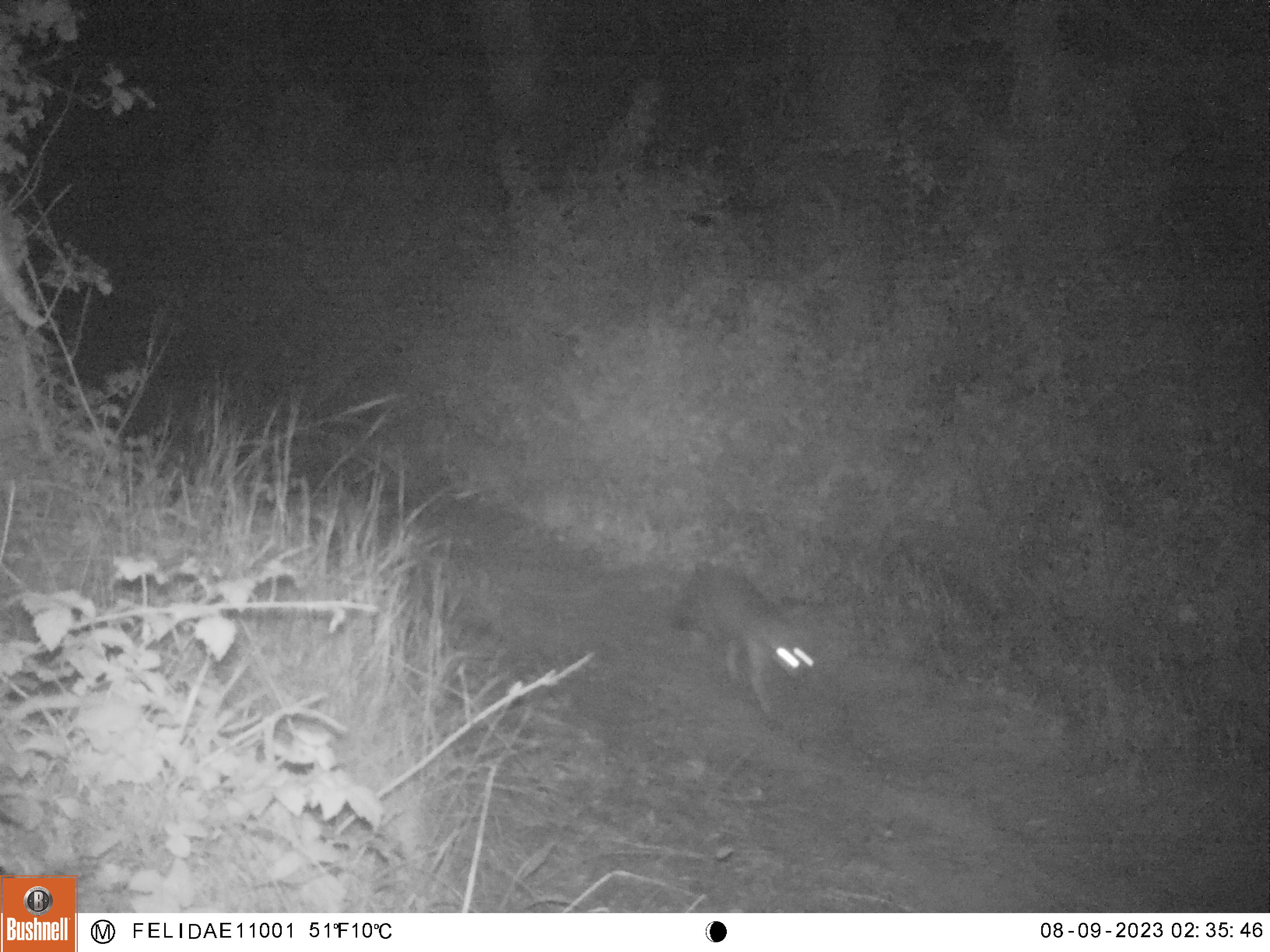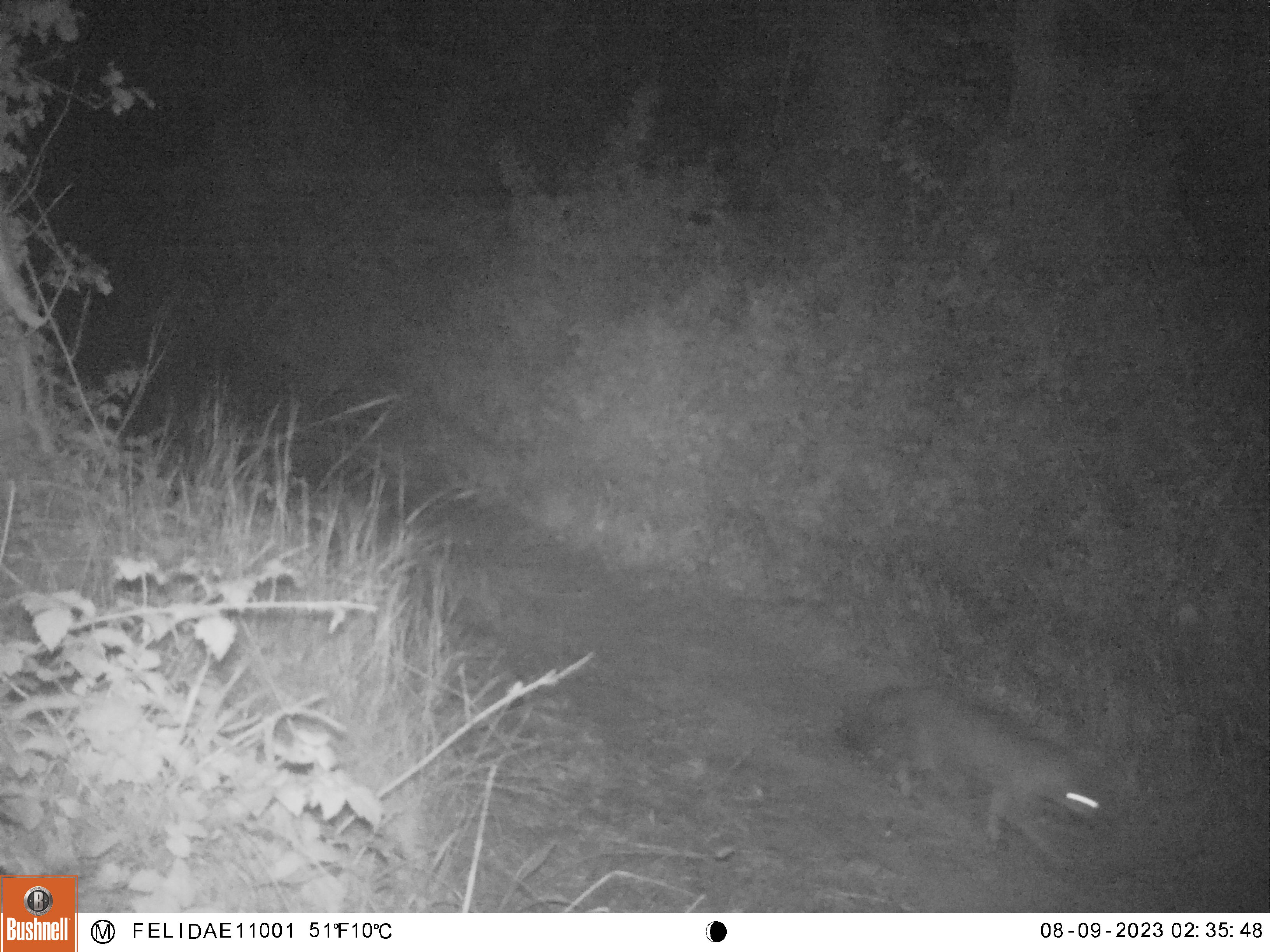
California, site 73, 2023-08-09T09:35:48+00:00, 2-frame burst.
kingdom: Animalia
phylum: Chordata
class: Mammalia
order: Carnivora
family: Canidae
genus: Urocyon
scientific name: Urocyon cinereoargenteus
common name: gray fox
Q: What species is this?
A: Gray fox (Urocyon cinereoargenteus).